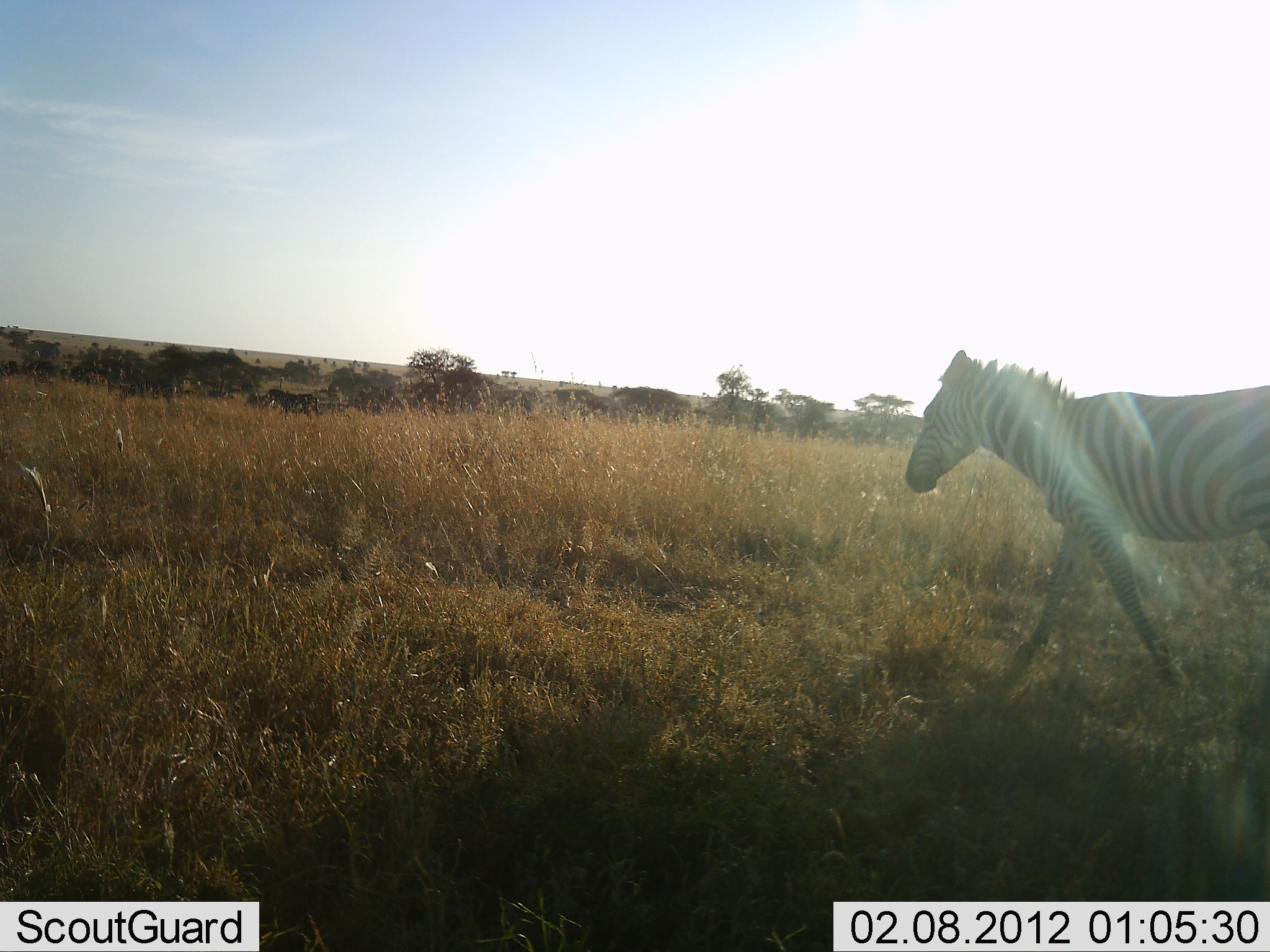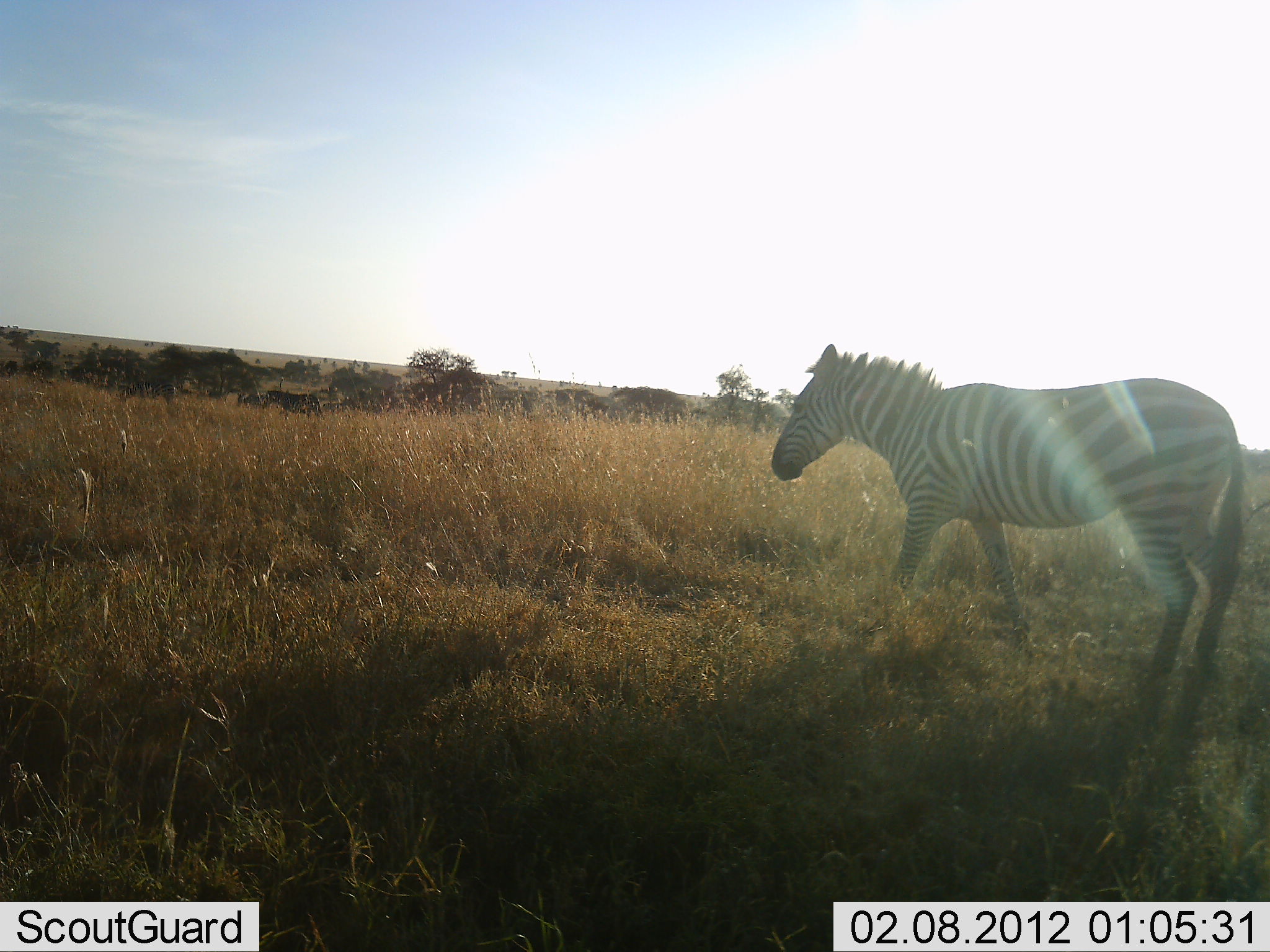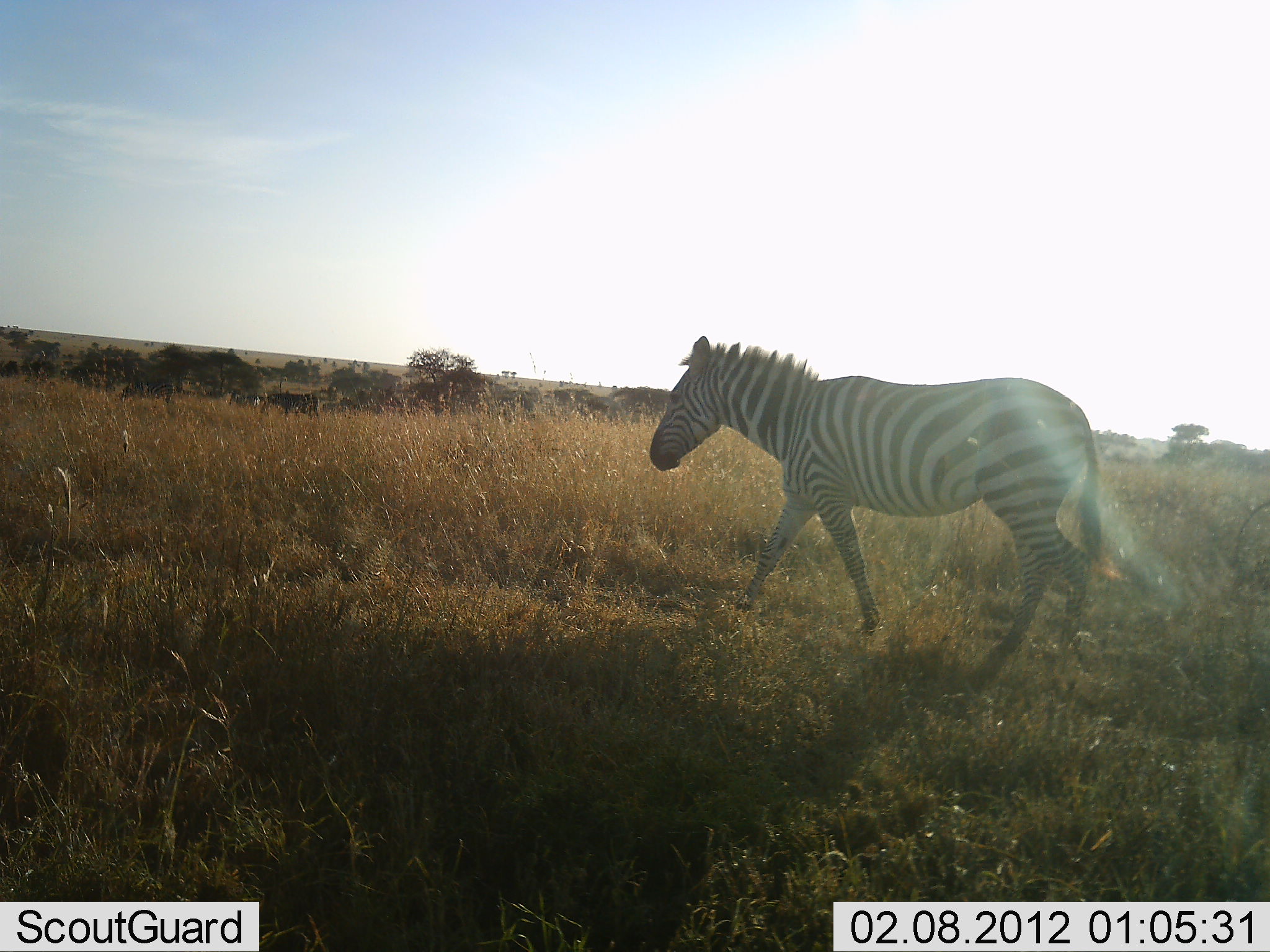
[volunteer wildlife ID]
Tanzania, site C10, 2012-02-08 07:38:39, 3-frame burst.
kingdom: Animalia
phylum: Chordata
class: Mammalia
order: Perissodactyla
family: Equidae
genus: Equus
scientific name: Equus quagga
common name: plains zebra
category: zebra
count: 1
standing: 10%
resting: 0%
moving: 100%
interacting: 0%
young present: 0%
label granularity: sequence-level